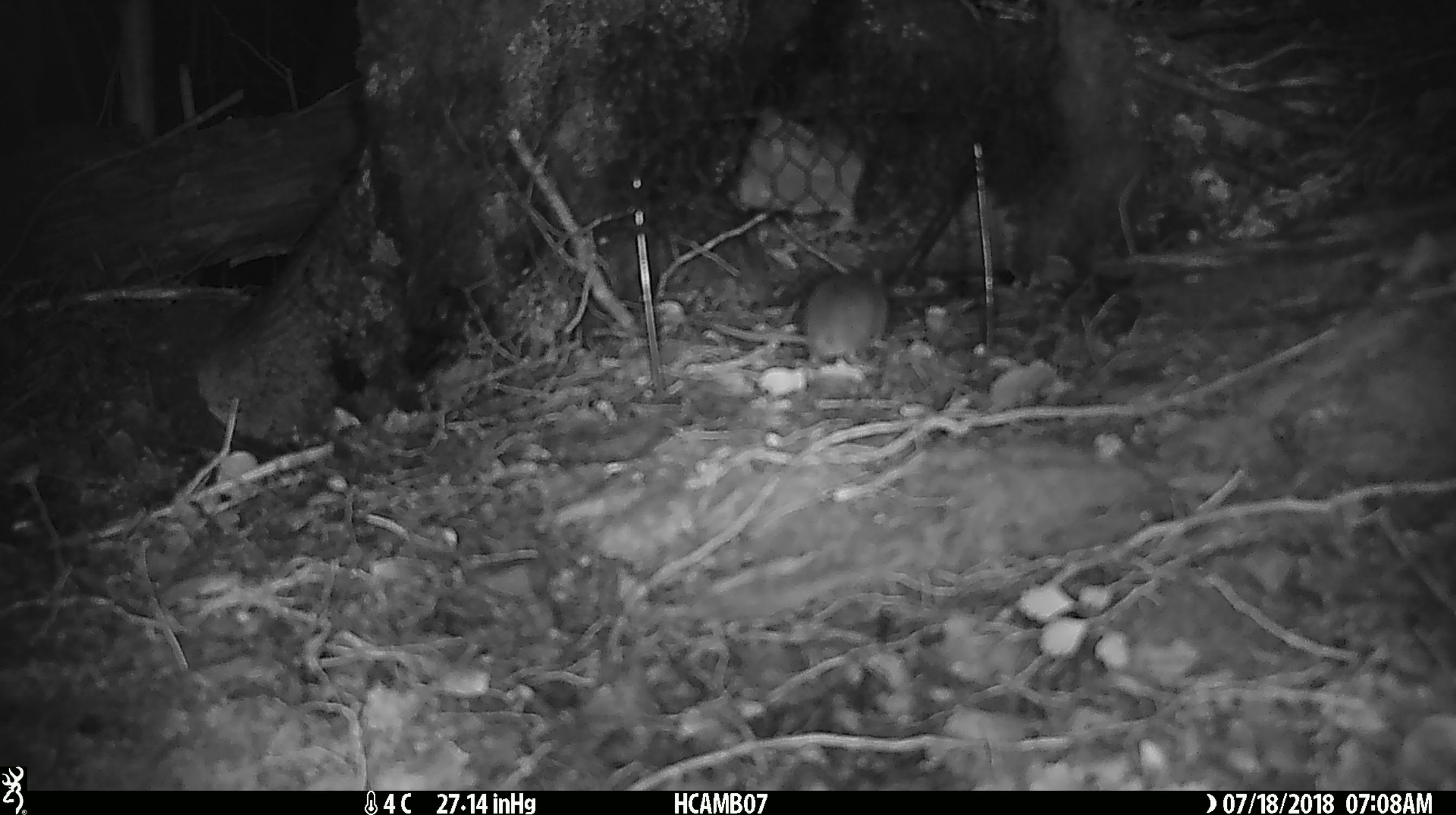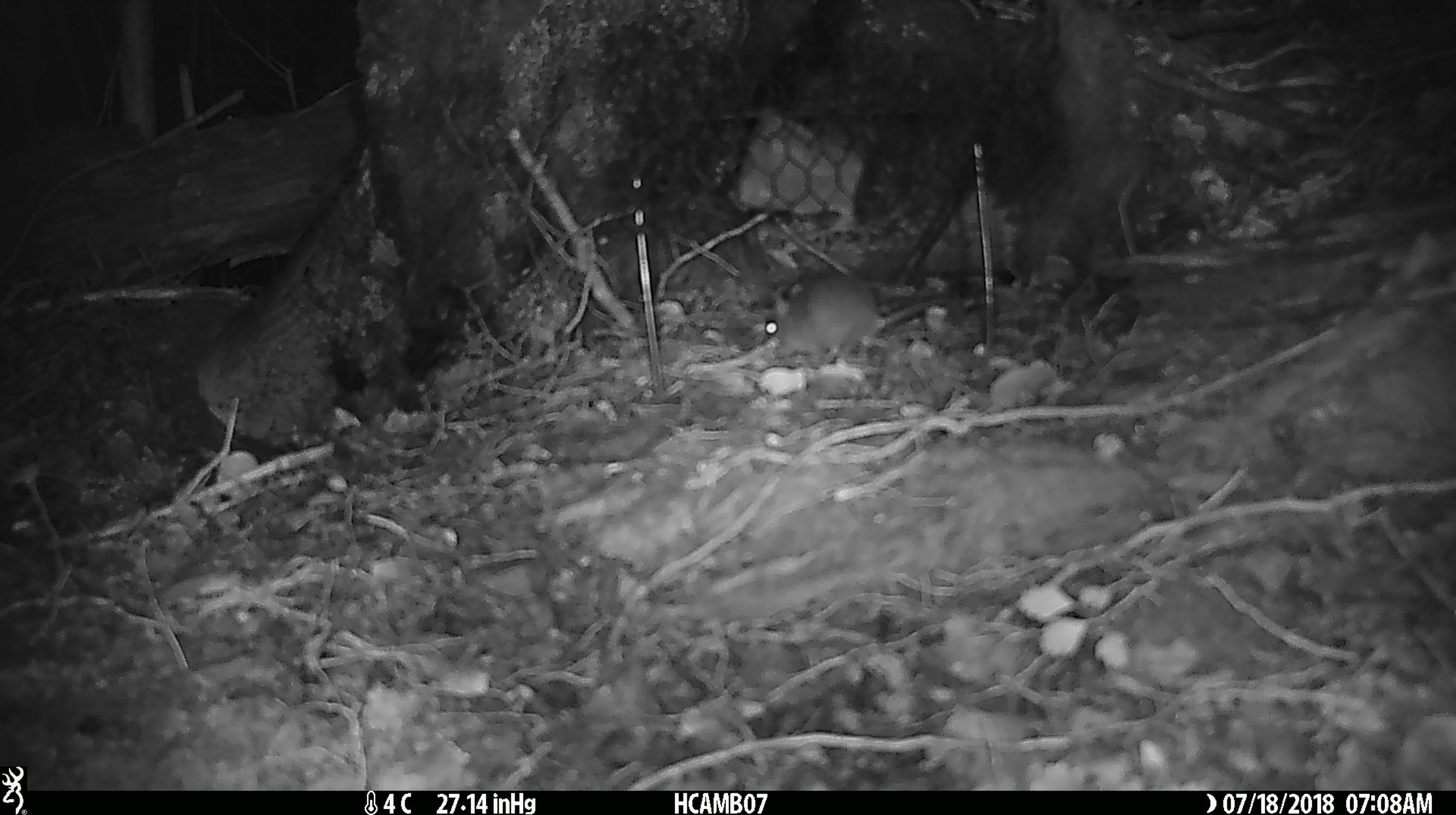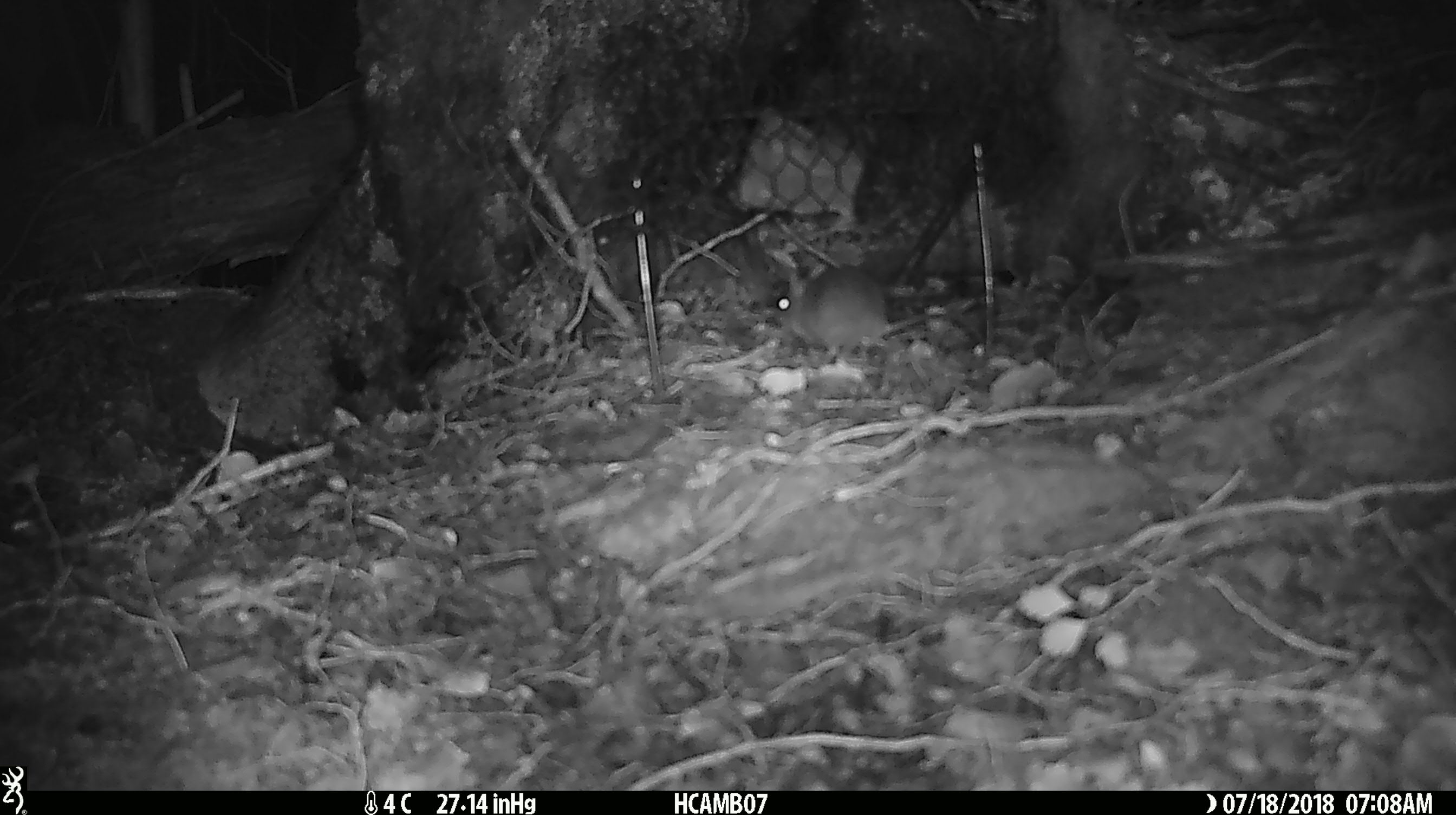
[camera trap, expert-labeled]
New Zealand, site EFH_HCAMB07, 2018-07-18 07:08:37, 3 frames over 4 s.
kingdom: Animalia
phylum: Chordata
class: Mammalia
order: Rodentia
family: Muridae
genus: Mus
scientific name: Mus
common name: mouse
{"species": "mouse (Mus)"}